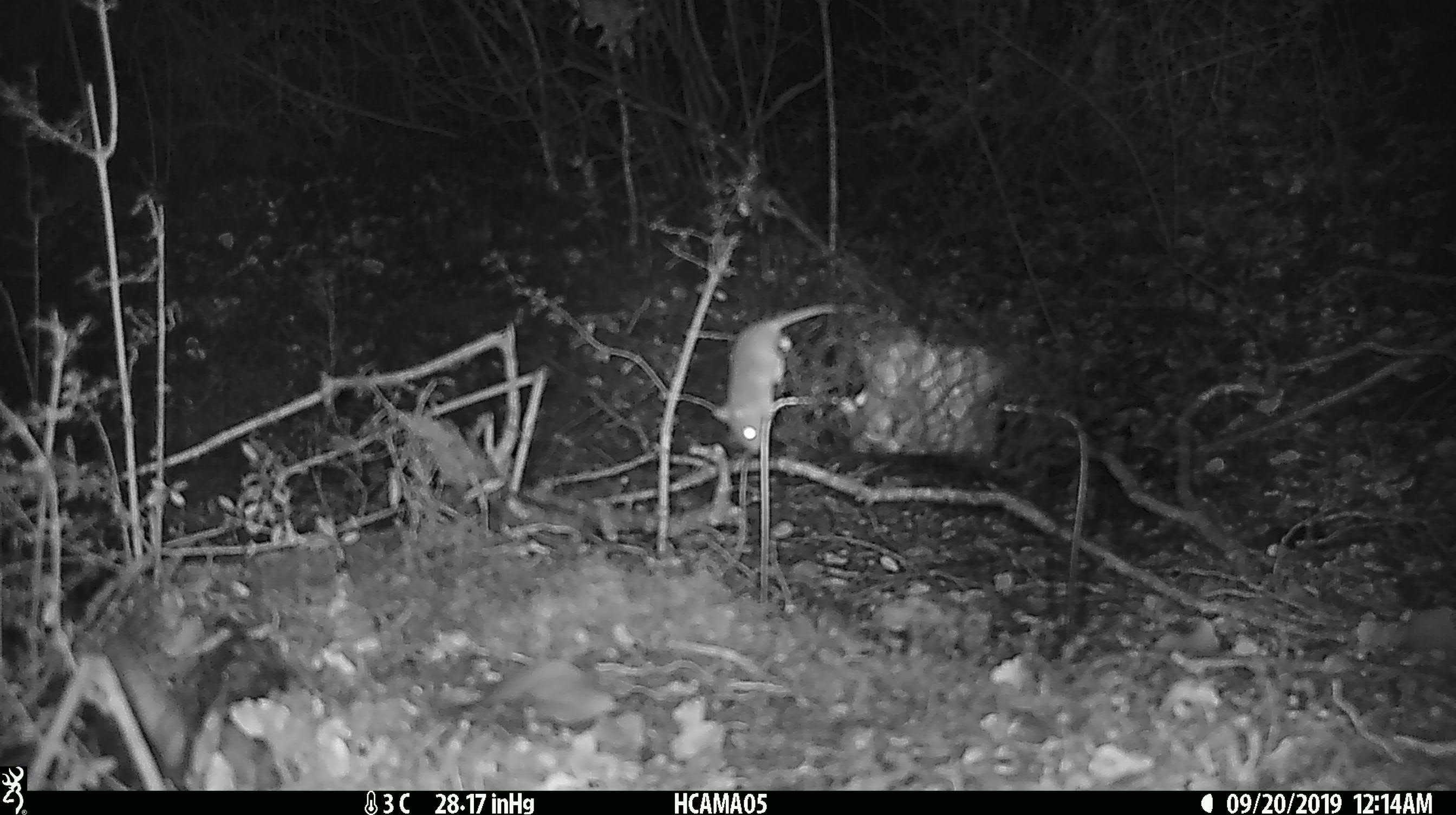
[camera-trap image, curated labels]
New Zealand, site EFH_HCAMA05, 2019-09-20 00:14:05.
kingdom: Animalia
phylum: Chordata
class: Mammalia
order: Rodentia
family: Muridae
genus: Mus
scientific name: Mus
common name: mouse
Mouse (Mus).